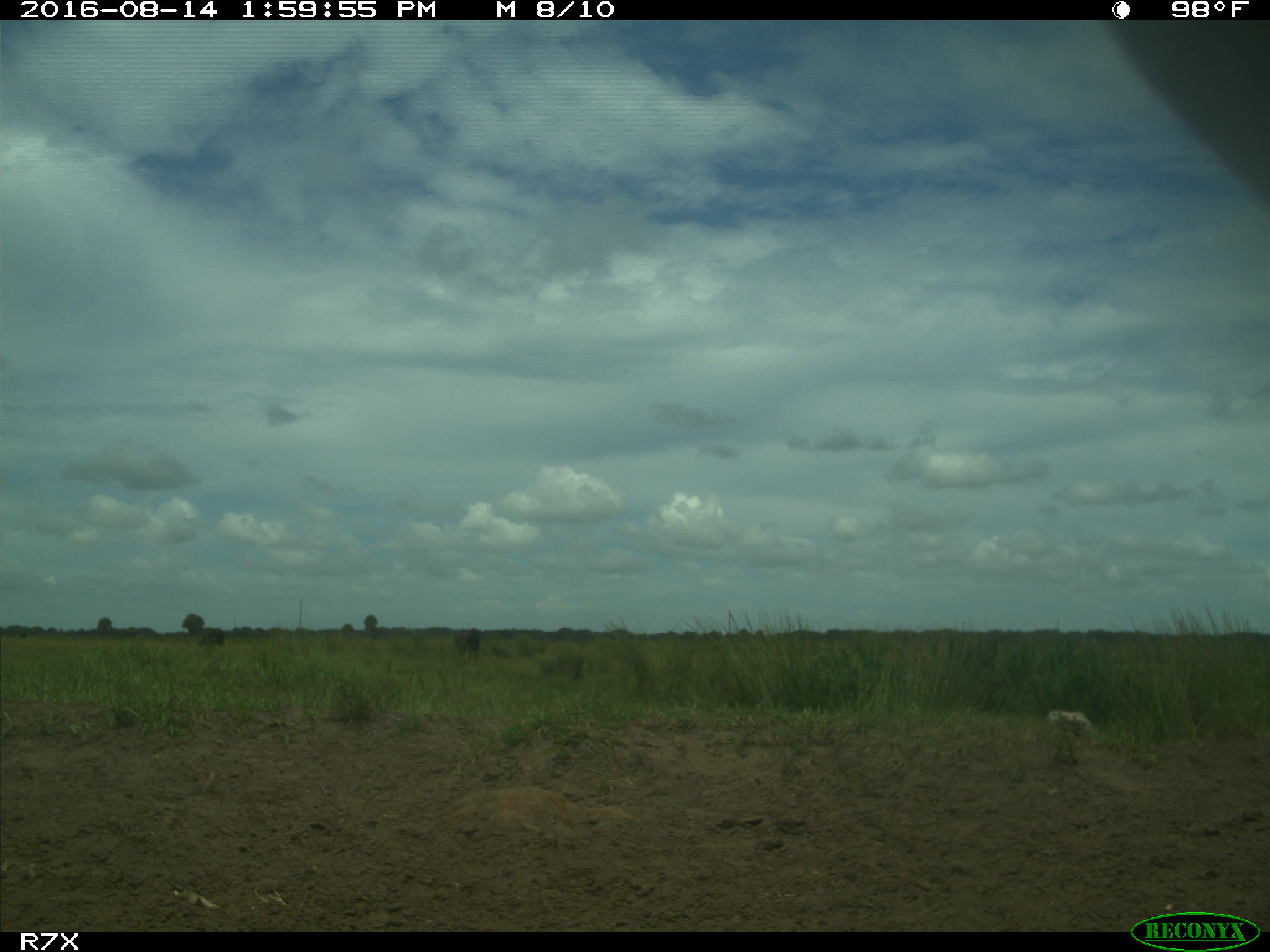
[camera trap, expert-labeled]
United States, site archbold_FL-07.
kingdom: Animalia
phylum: Chordata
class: Mammalia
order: Artiodactyla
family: Bovidae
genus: Bos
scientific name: Bos taurus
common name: domestic cow